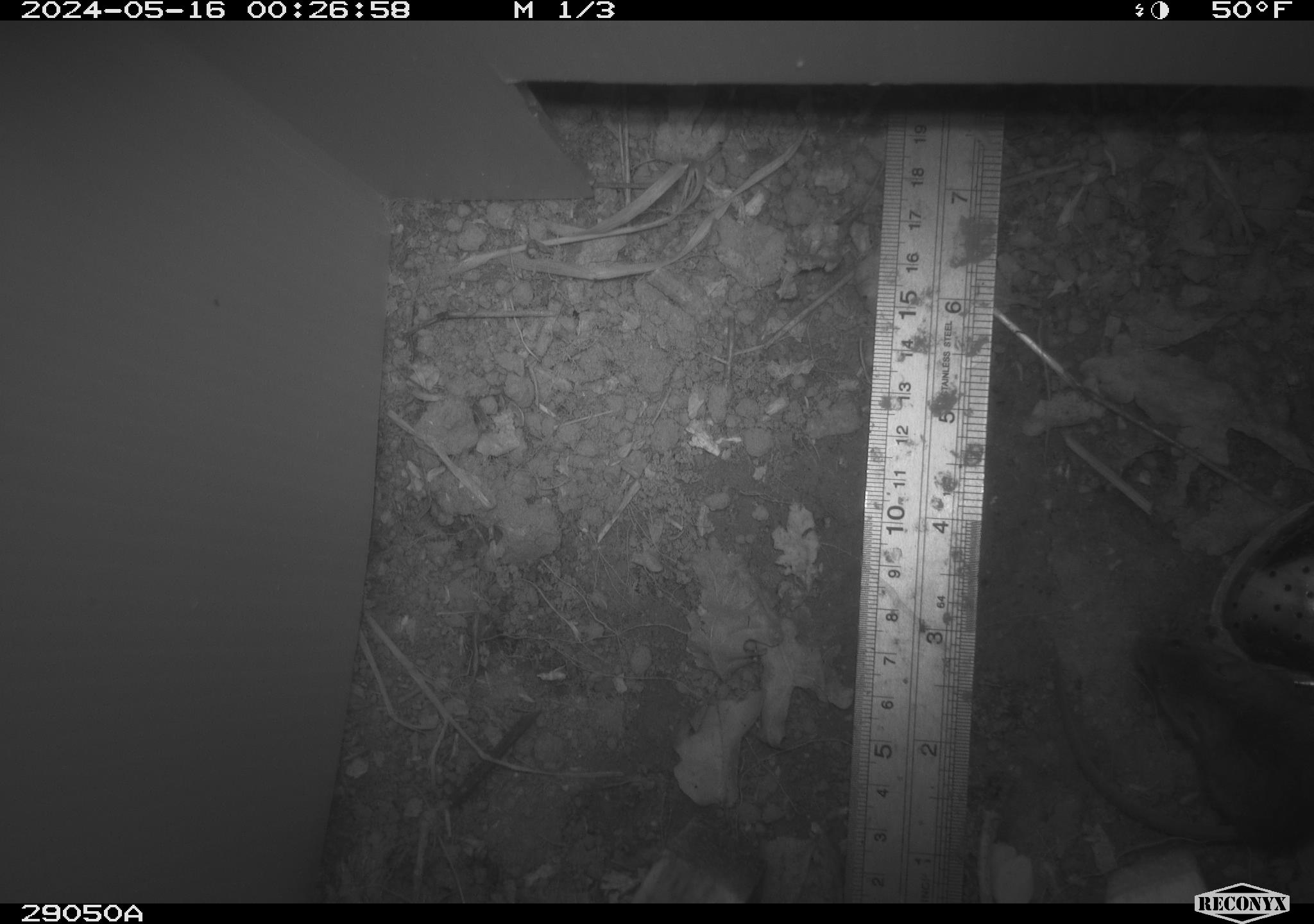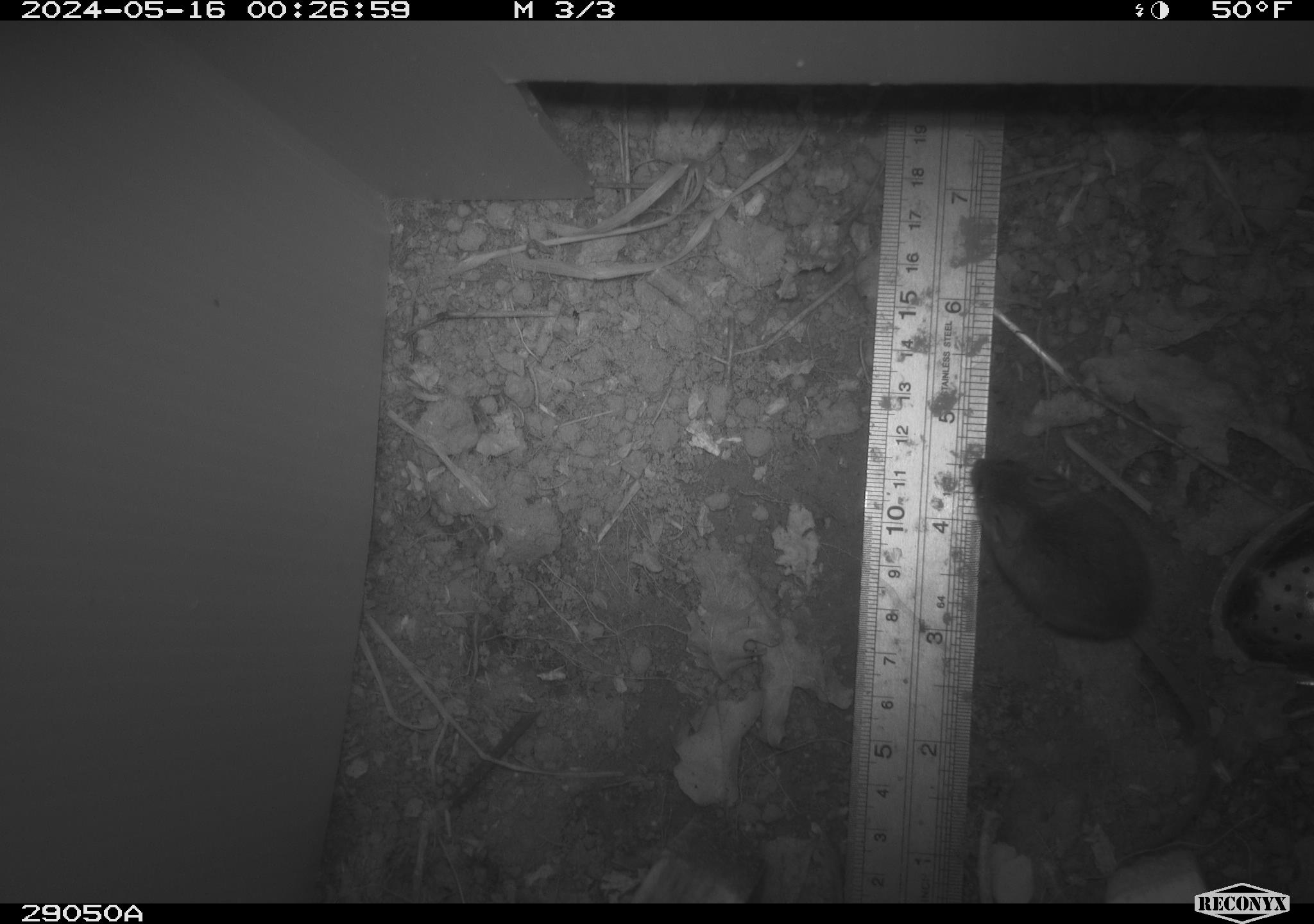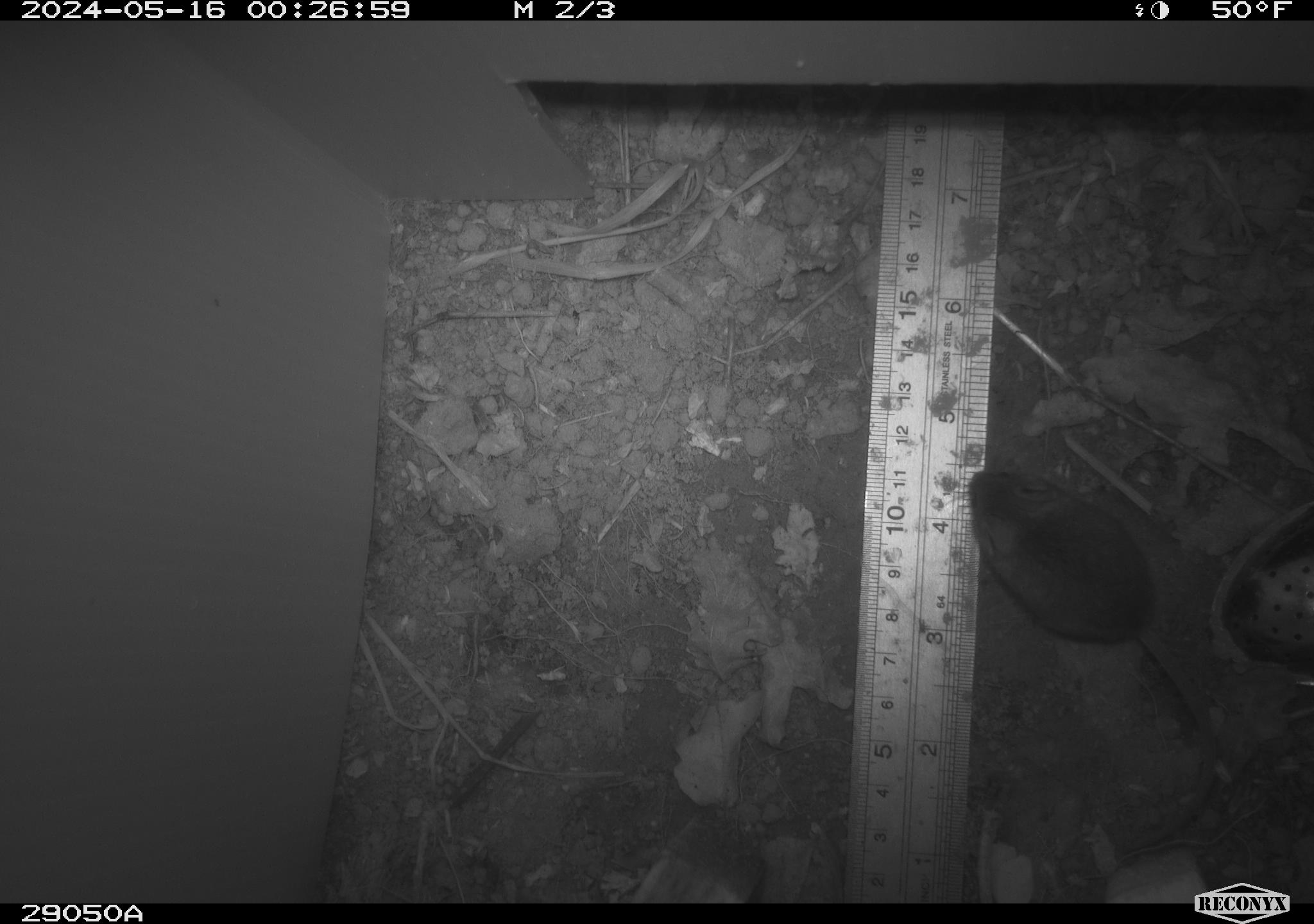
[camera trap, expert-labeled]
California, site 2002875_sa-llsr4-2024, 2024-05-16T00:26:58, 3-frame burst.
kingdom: Animalia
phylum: Chordata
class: Mammalia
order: Rodentia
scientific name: Rodentia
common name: mouse species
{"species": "mouse species (Rodentia)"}